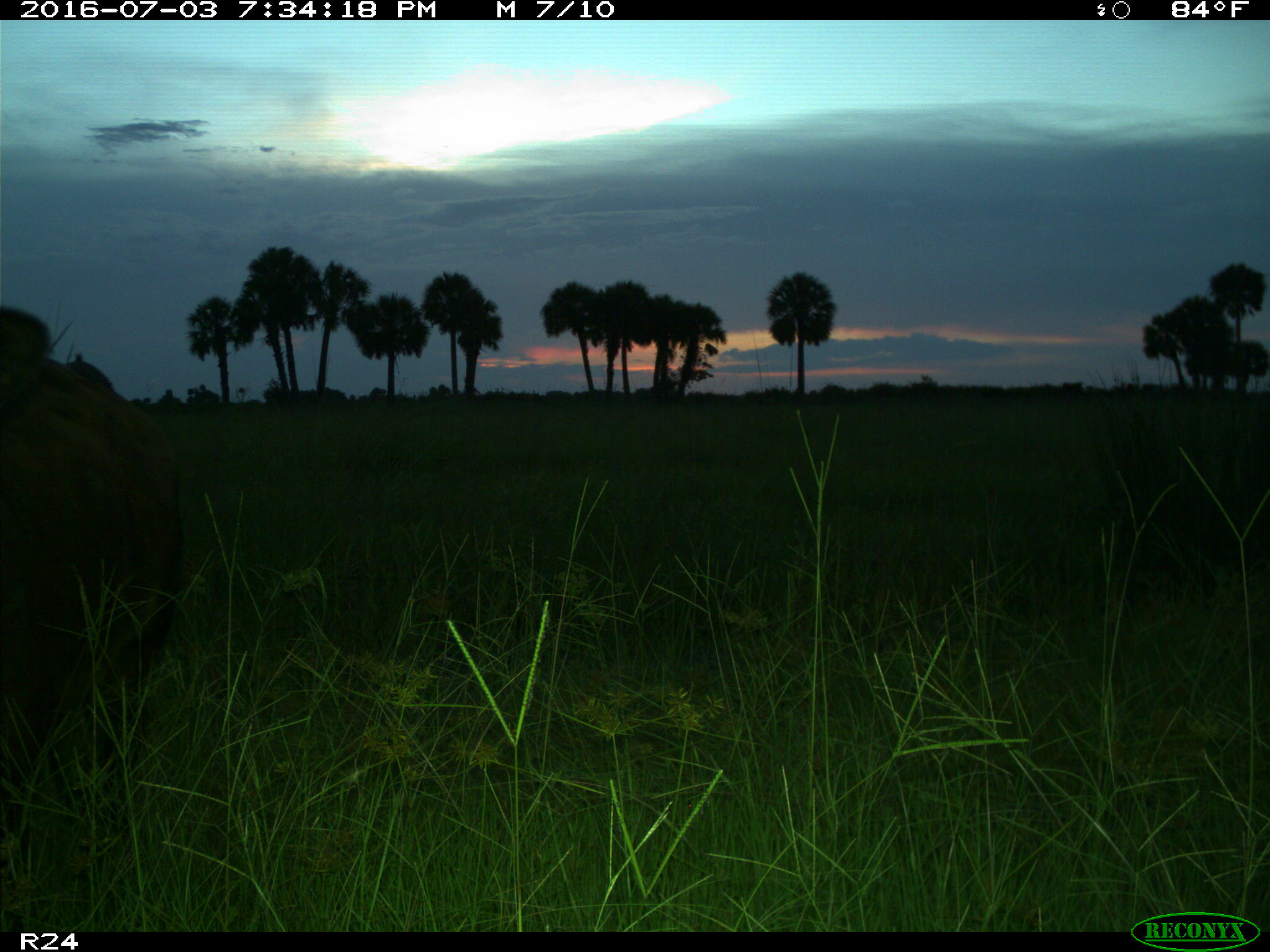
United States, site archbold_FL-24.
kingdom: Animalia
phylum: Chordata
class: Mammalia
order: Artiodactyla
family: Bovidae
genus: Bos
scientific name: Bos taurus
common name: domestic cow